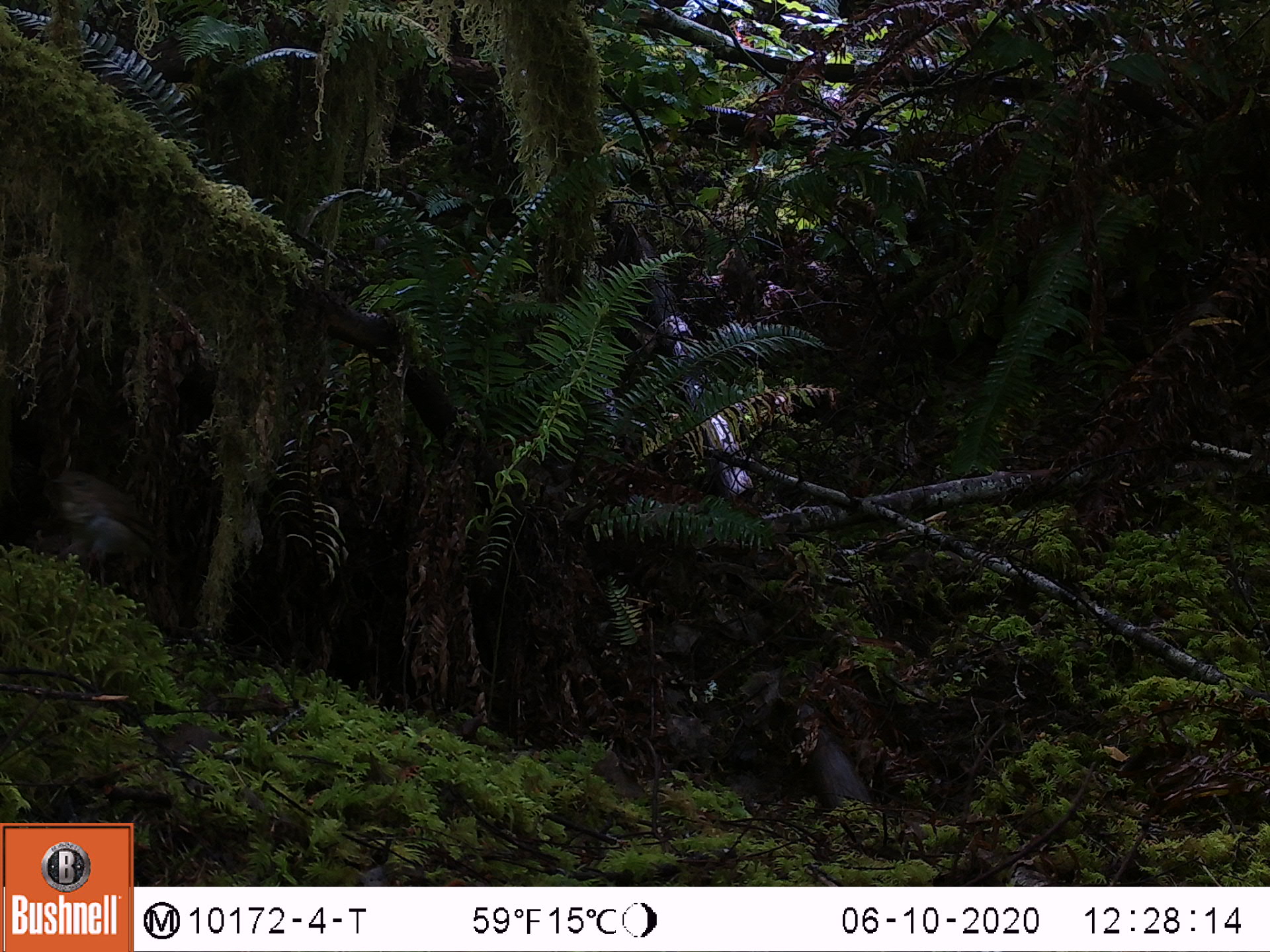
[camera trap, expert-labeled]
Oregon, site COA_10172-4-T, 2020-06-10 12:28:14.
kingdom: Animalia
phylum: Chordata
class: Aves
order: Passeriformes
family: Turdidae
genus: Catharus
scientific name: Catharus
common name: brown thrushes and nightingale-thrushes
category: catharus species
Catharus species (brown thrushes and nightingale-thrushes) (Catharus).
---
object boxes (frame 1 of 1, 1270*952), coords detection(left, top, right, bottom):
catharus species: detection(32, 459, 194, 610)